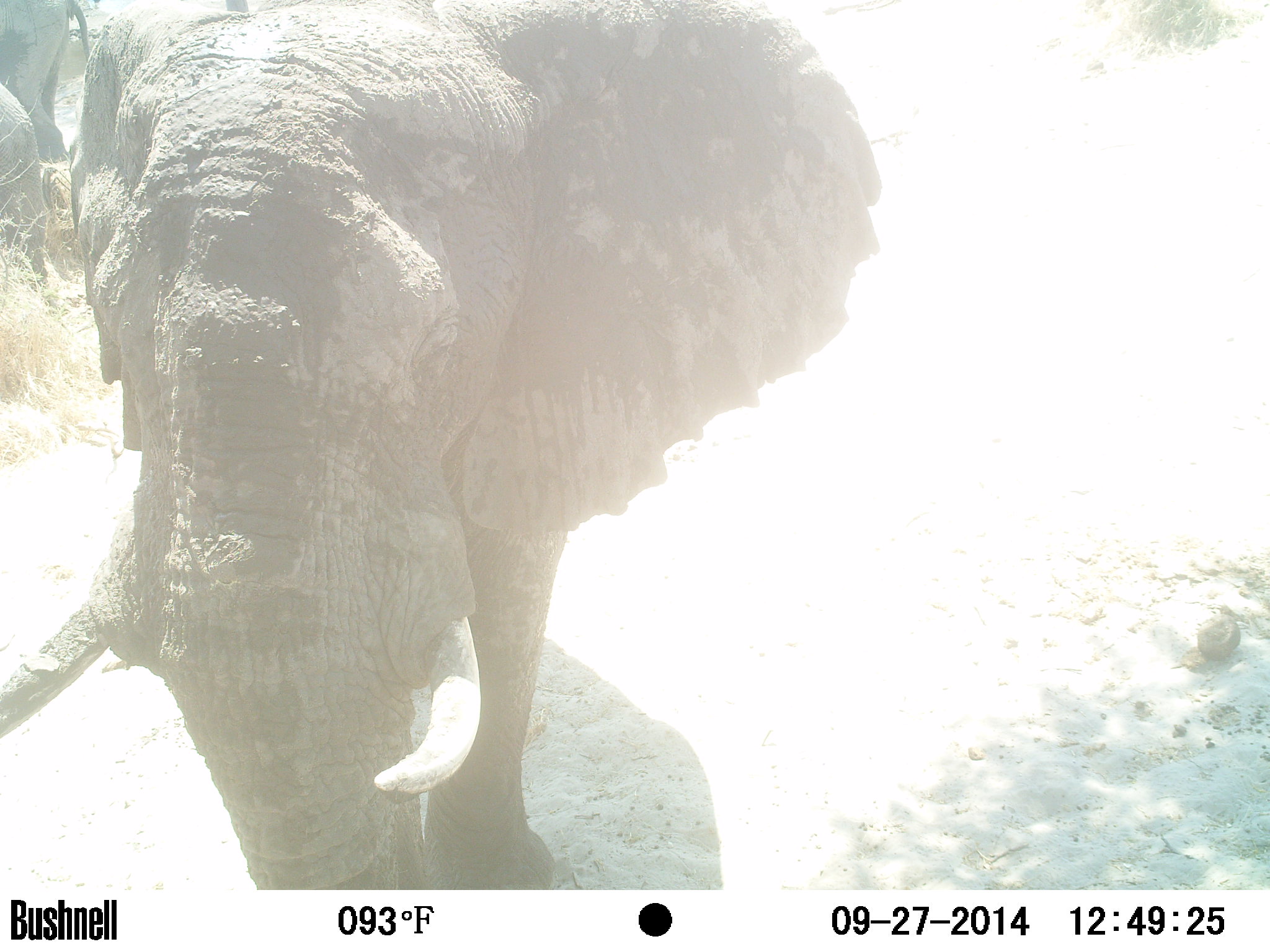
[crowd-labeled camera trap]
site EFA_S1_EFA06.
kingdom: Animalia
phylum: Chordata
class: Mammalia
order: Proboscidea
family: Elephantidae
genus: Loxodonta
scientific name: Loxodonta africana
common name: african bush elephant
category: elephant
Elephant (african bush elephant) (Loxodonta africana), count 3. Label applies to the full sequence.